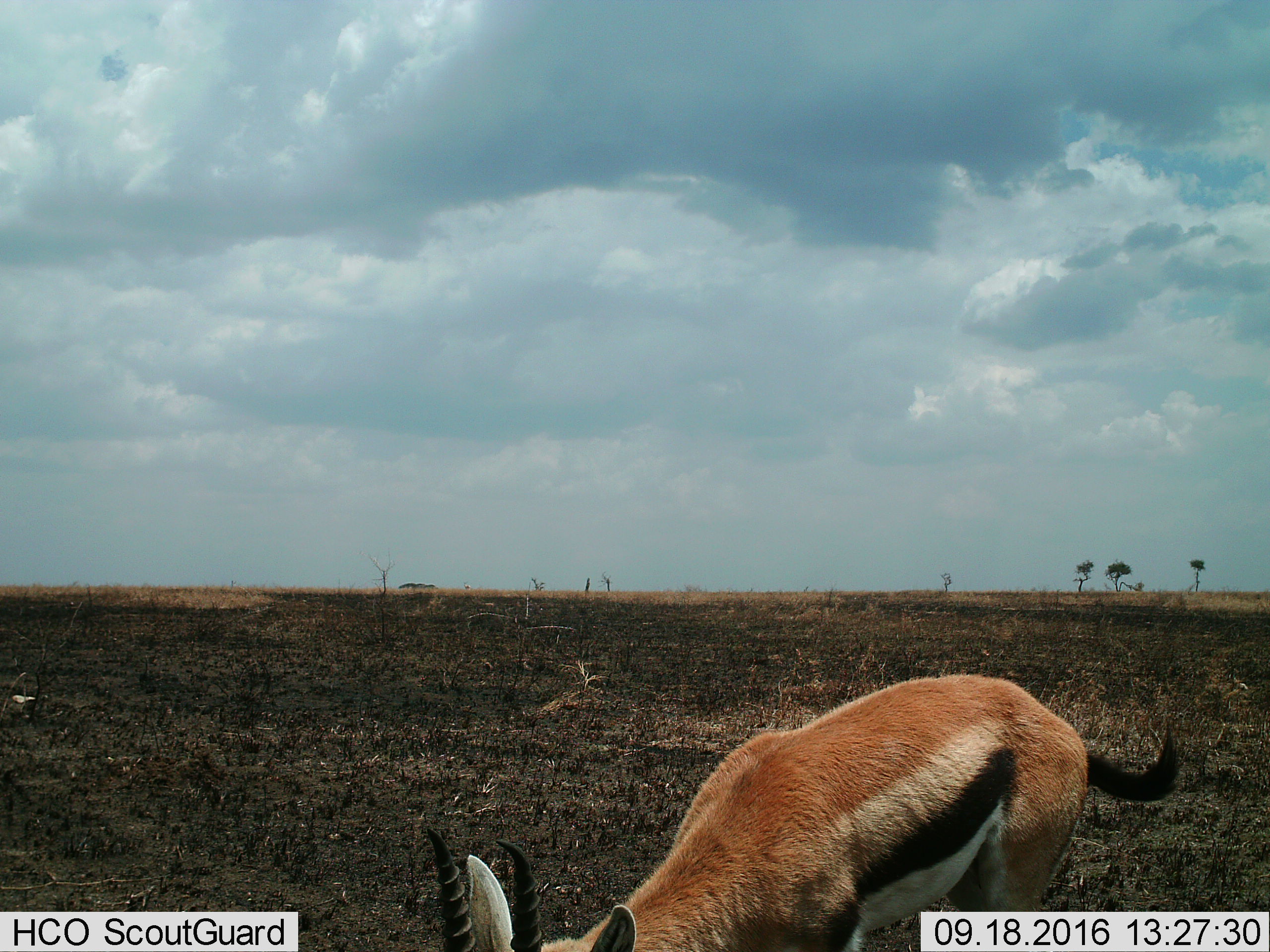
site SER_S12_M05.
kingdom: Animalia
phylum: Chordata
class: Mammalia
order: Artiodactyla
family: Bovidae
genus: Eudorcas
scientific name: Eudorcas thomsonii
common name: thomson's gazelle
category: gazellethomsons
Gazellethomsons (thomson's gazelle) (Eudorcas thomsonii), count 1. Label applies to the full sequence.